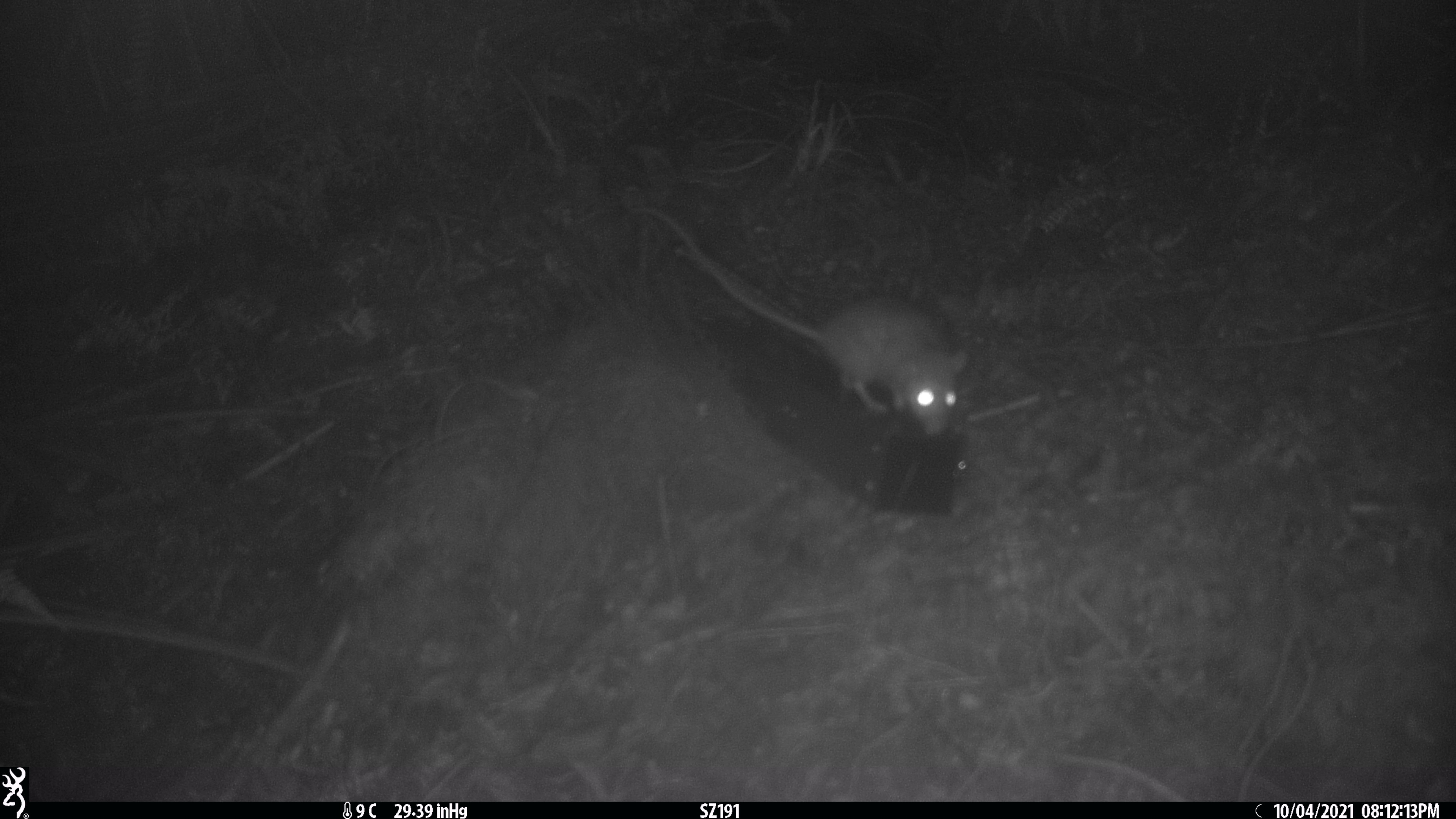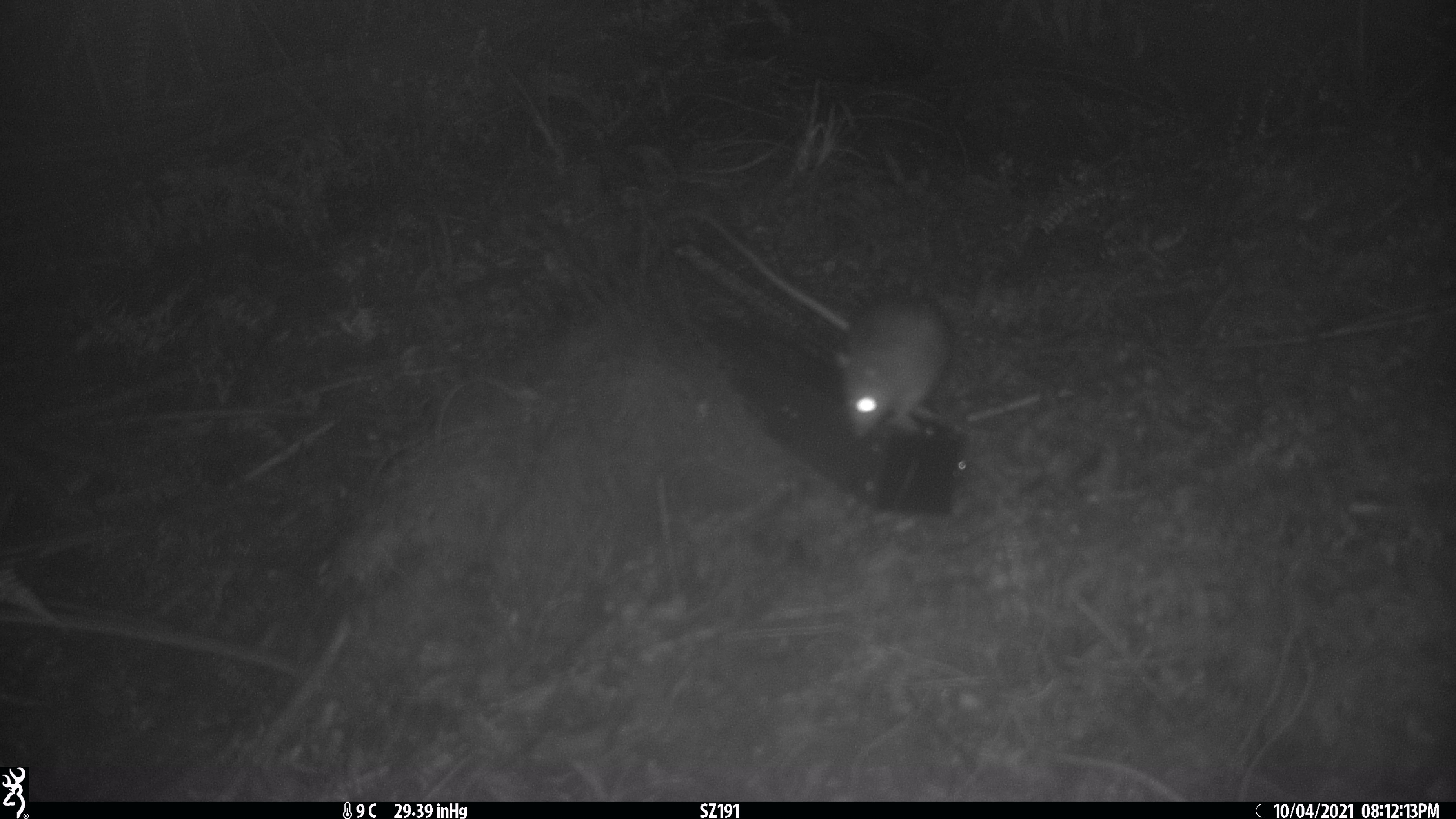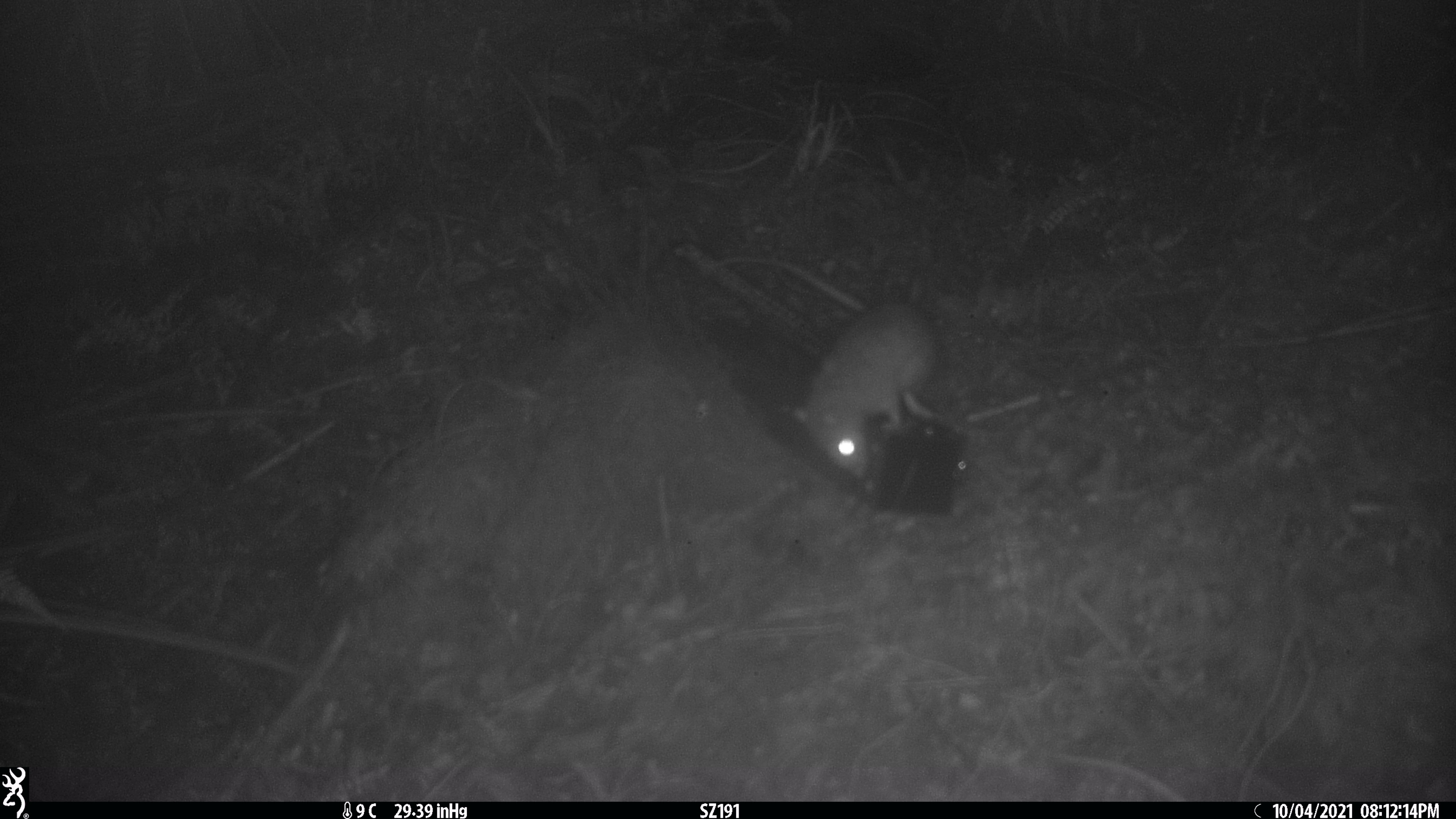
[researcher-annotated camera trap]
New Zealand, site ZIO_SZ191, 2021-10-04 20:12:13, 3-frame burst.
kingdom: Animalia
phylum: Chordata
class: Mammalia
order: Rodentia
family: Muridae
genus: Rattus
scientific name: Rattus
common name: rat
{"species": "rat (Rattus)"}